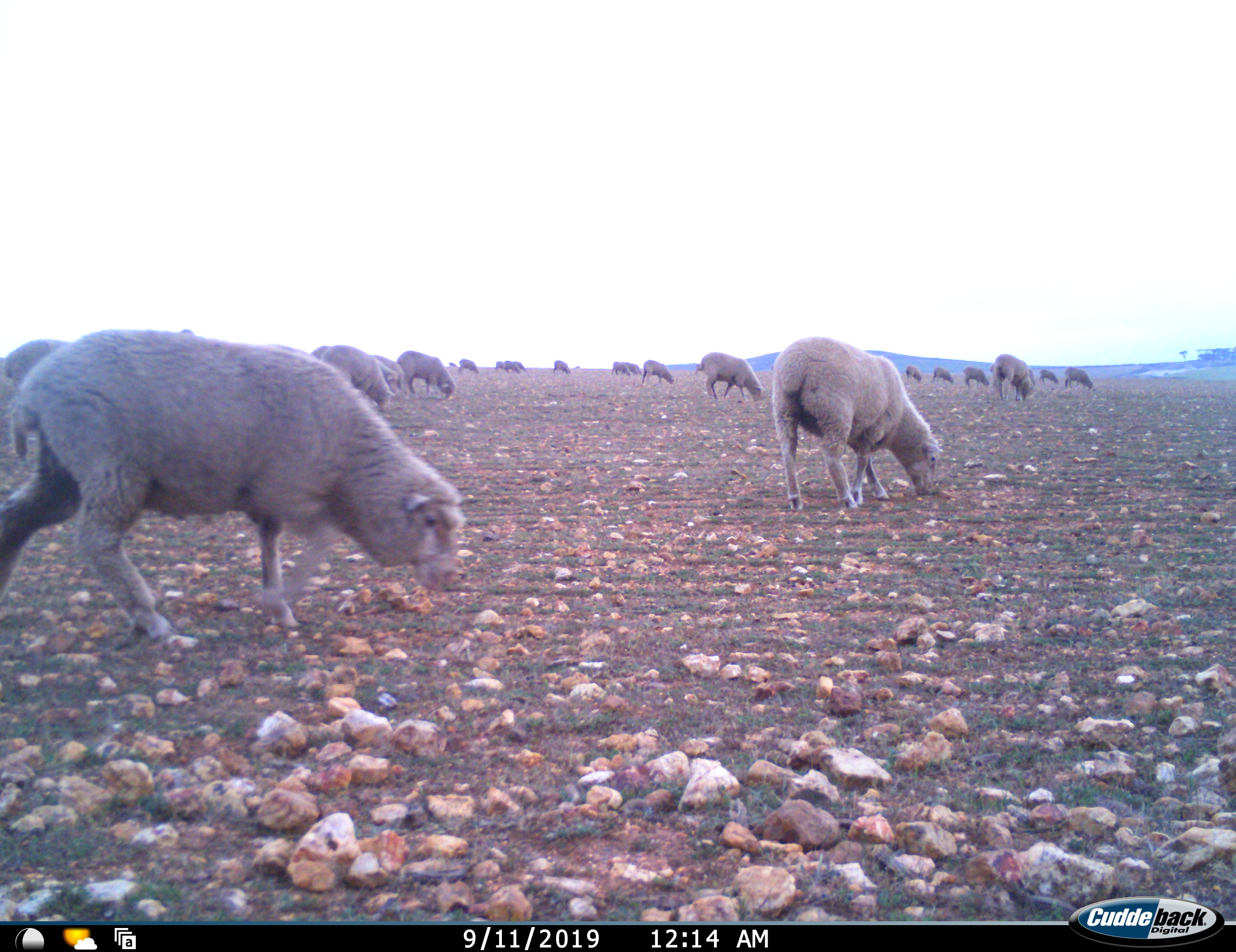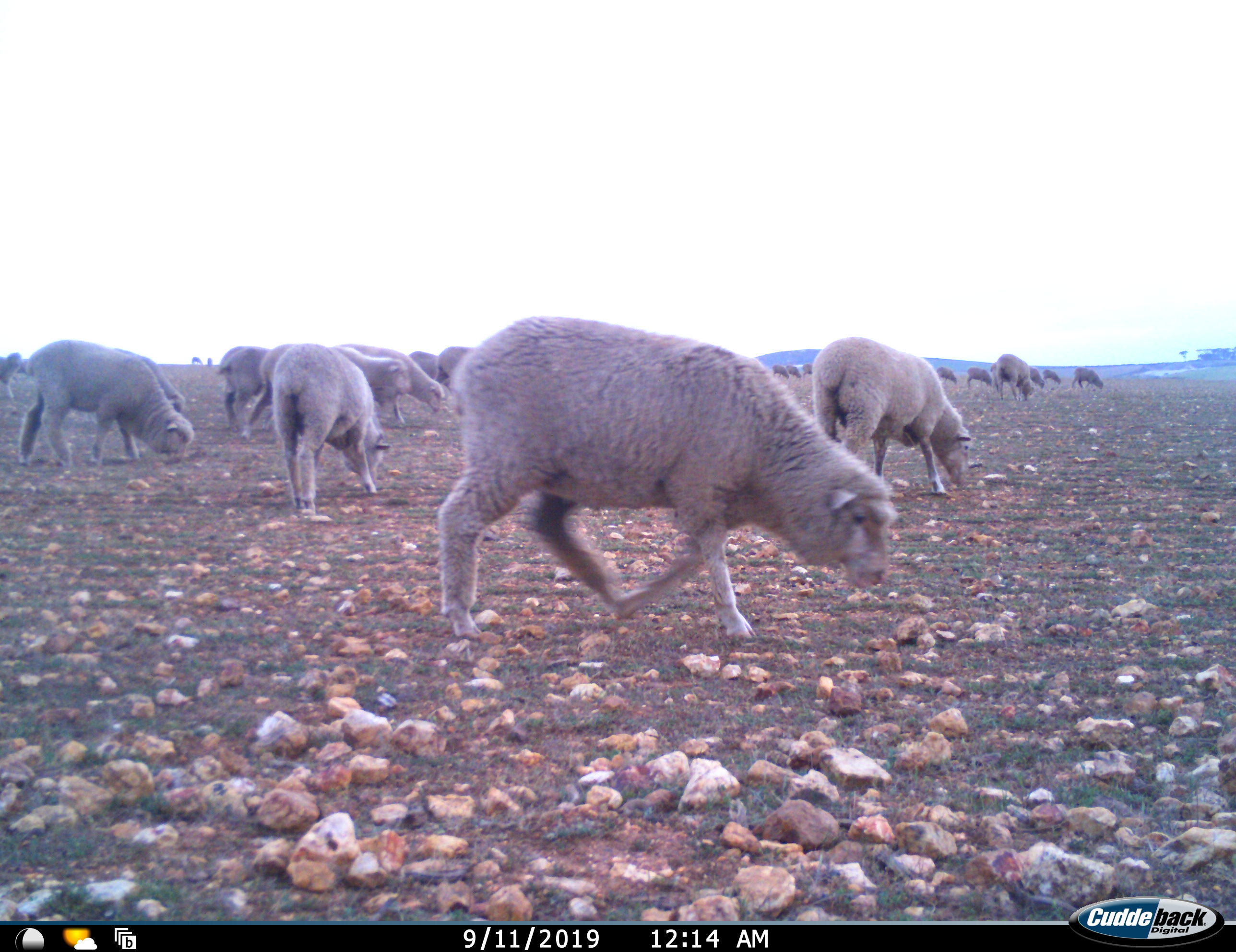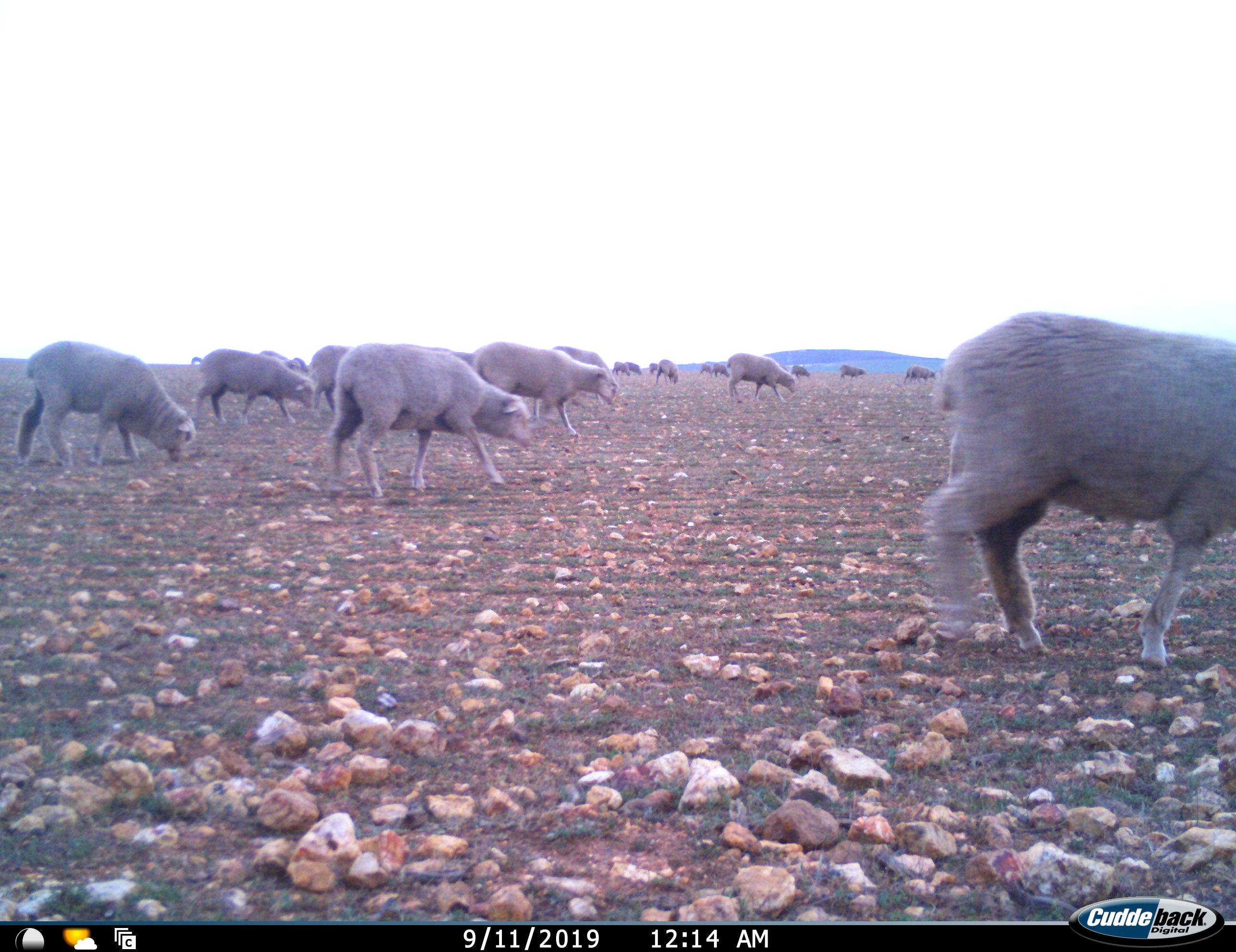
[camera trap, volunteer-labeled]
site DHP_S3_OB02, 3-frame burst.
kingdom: Animalia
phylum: Chordata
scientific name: Vertebrata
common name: domestic animal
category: domesticanimal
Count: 11-50.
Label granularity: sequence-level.